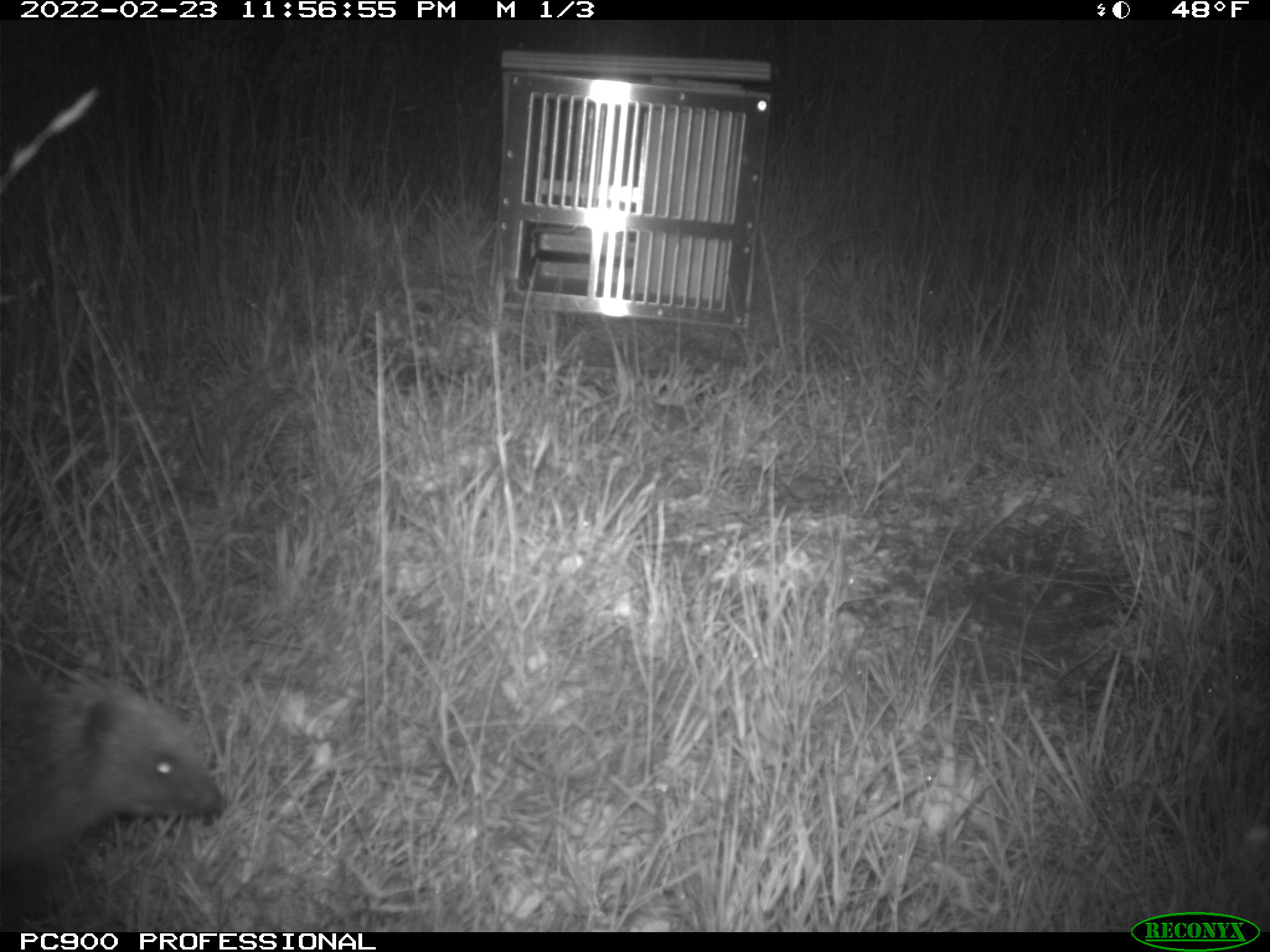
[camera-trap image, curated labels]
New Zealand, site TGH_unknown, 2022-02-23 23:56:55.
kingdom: Animalia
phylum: Chordata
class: Mammalia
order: Eulipotyphla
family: Erinaceidae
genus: Erinaceus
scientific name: Erinaceus europaeus europaeus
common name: european hedgehog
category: hedgehog